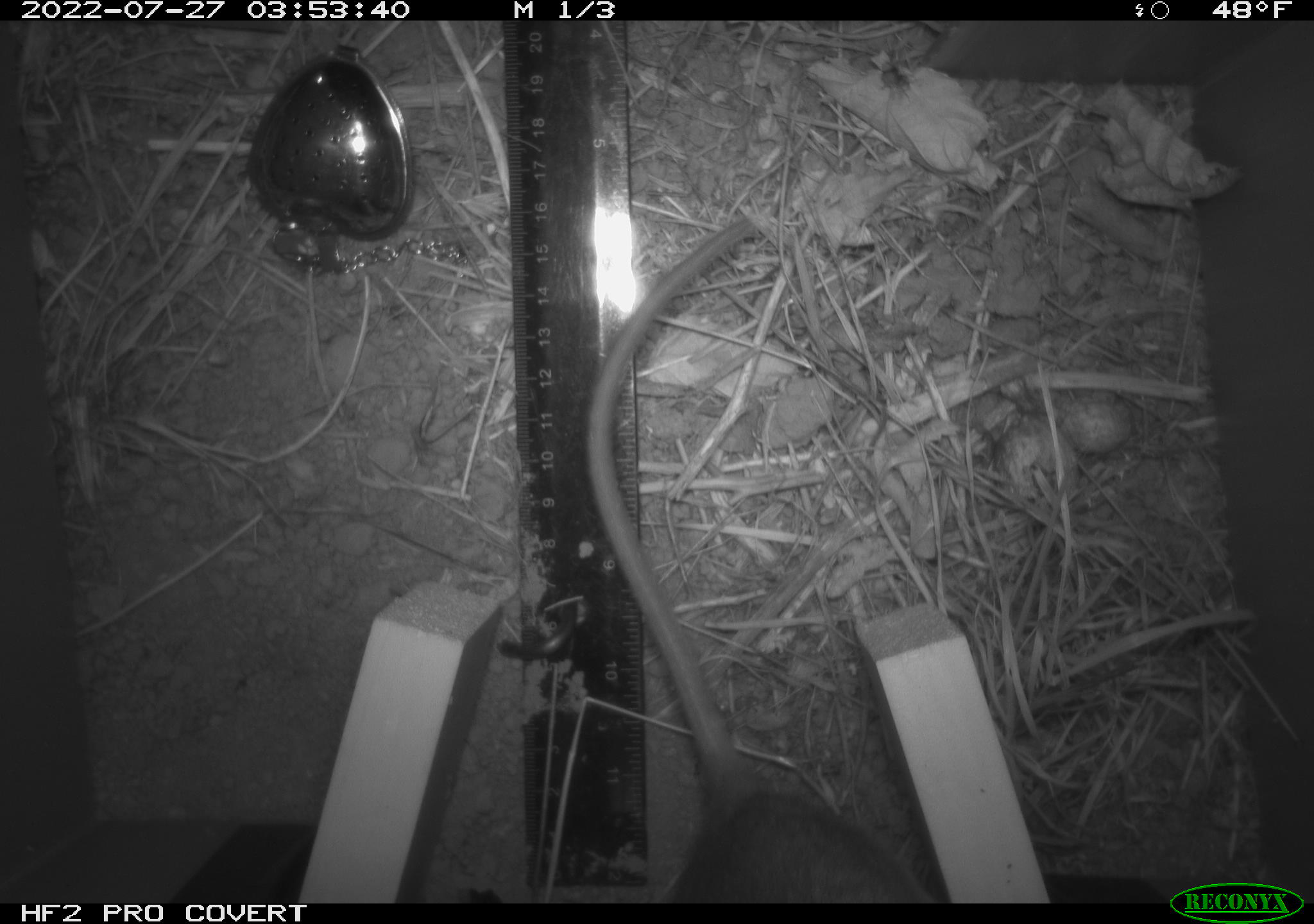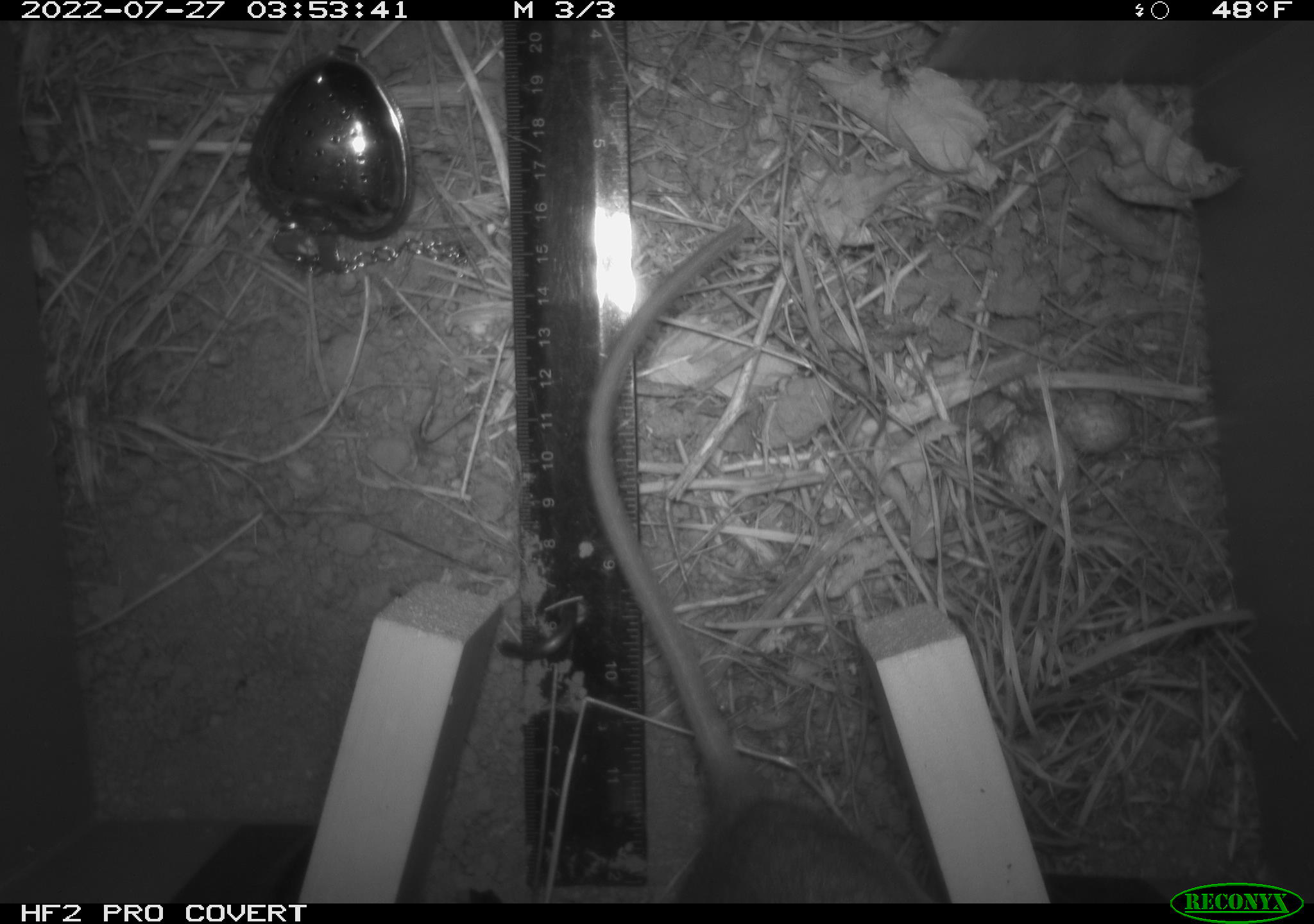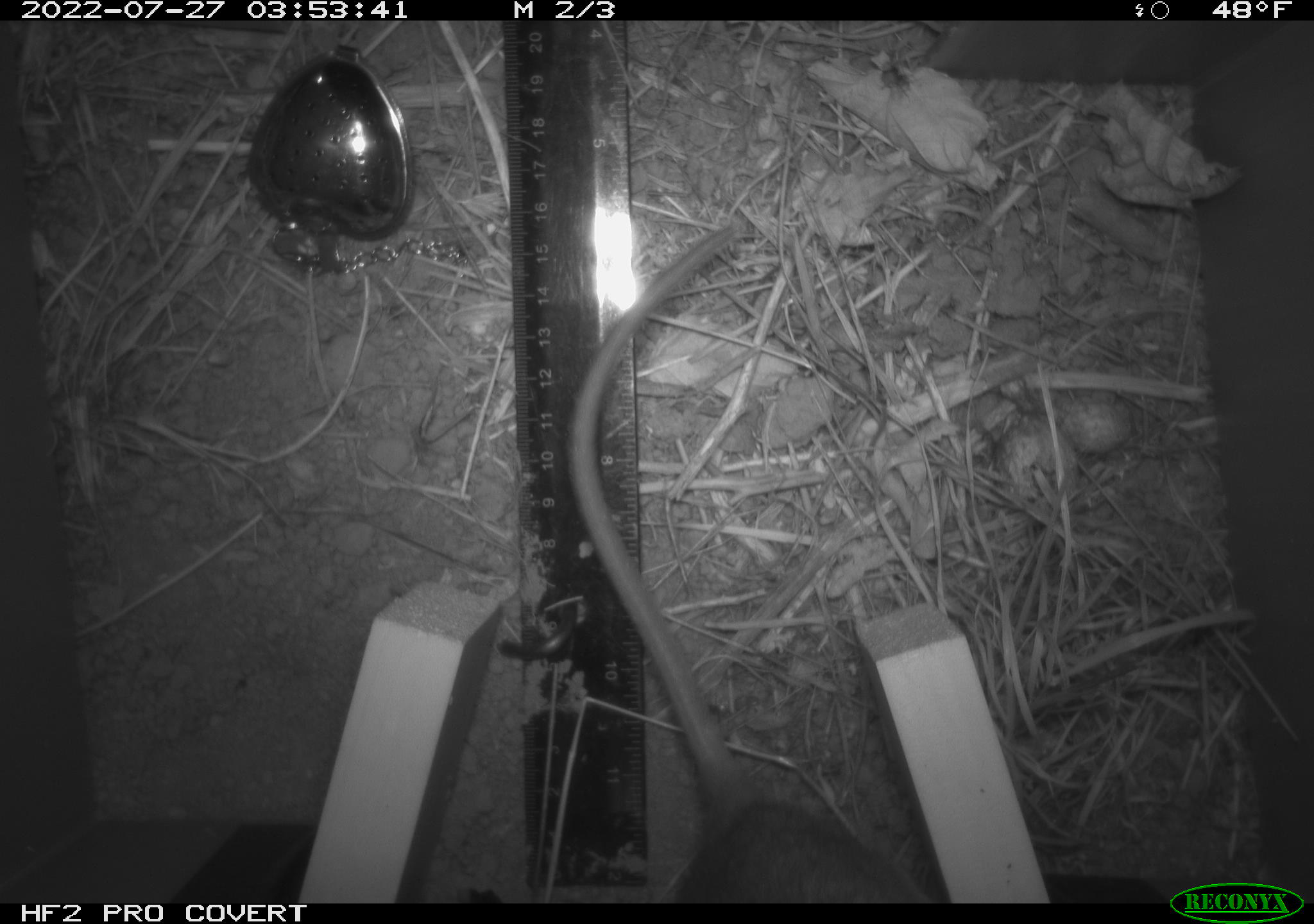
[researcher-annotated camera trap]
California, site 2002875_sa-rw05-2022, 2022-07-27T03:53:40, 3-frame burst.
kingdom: Animalia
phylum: Chordata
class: Mammalia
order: Rodentia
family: Cricetidae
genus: Neotoma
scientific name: Neotoma fuscipes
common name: dusky-footed woodrat